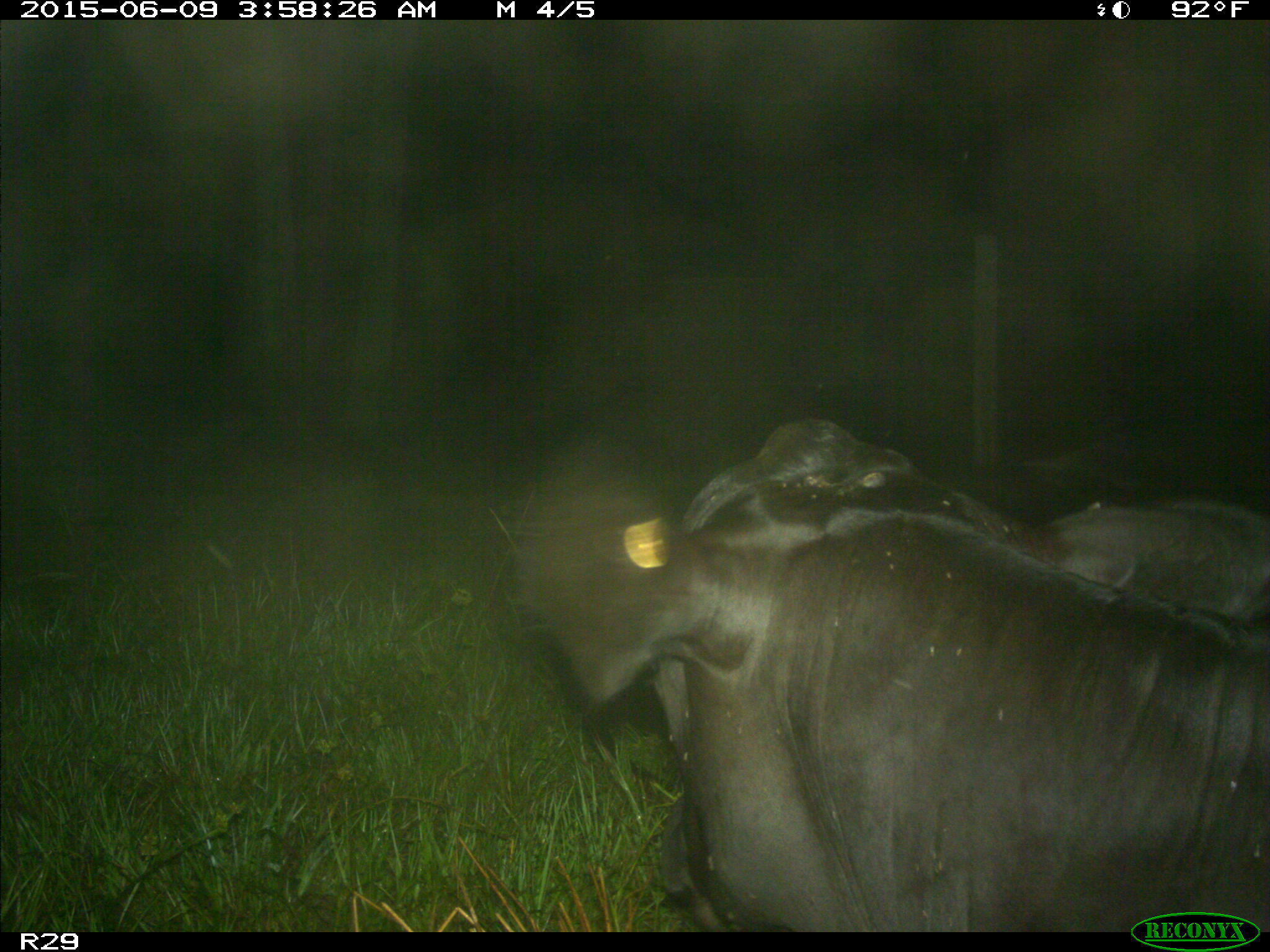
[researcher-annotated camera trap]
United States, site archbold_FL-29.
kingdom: Animalia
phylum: Chordata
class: Mammalia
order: Artiodactyla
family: Bovidae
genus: Bos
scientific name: Bos taurus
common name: domestic cow